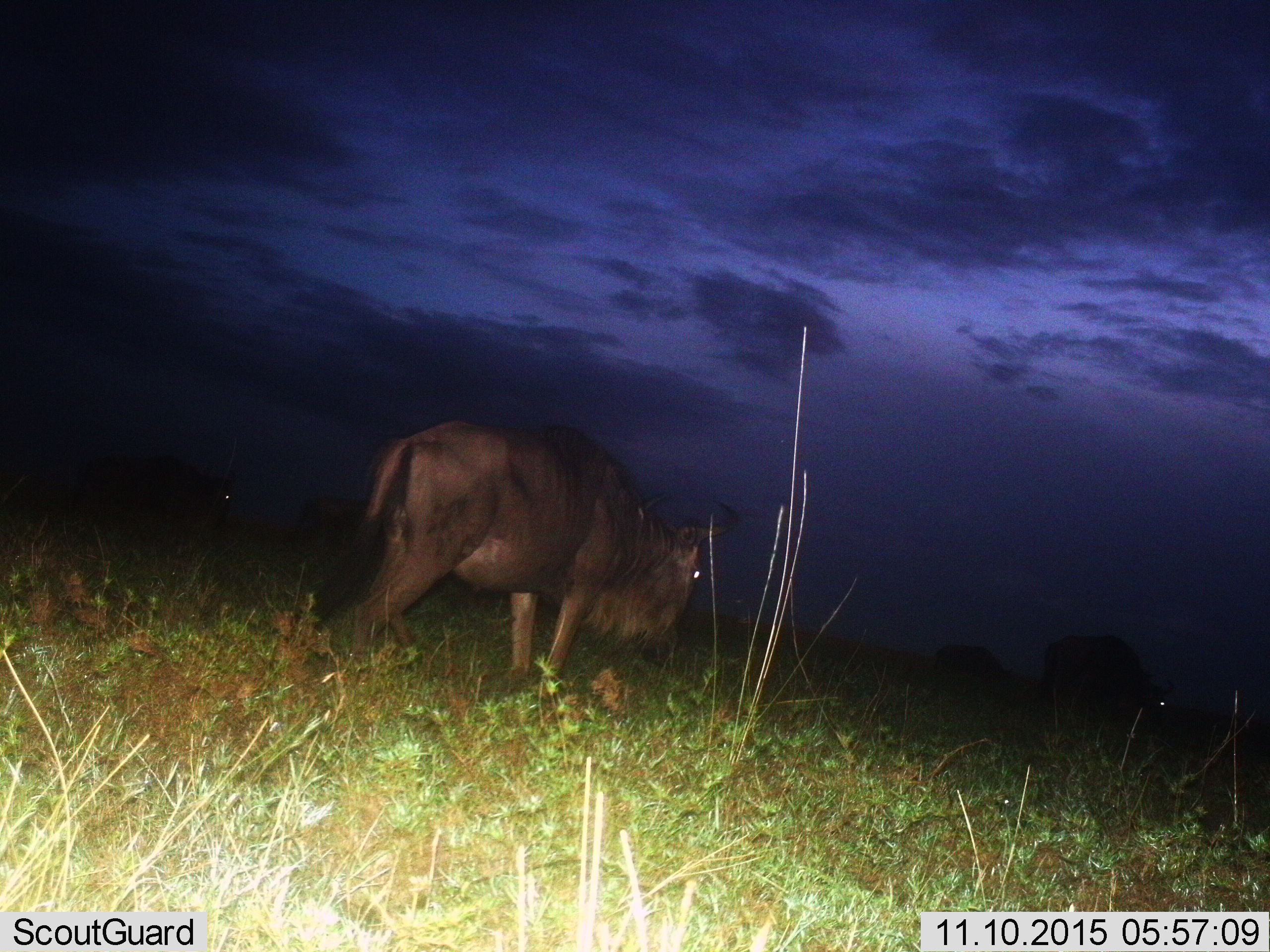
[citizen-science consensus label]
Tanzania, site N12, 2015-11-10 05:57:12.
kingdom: Animalia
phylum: Chordata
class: Mammalia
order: Artiodactyla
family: Bovidae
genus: Connochaetes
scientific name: Connochaetes taurinus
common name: blue wildebeest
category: wildebeest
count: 4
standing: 75%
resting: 0%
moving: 38%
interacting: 0%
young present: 0%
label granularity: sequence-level